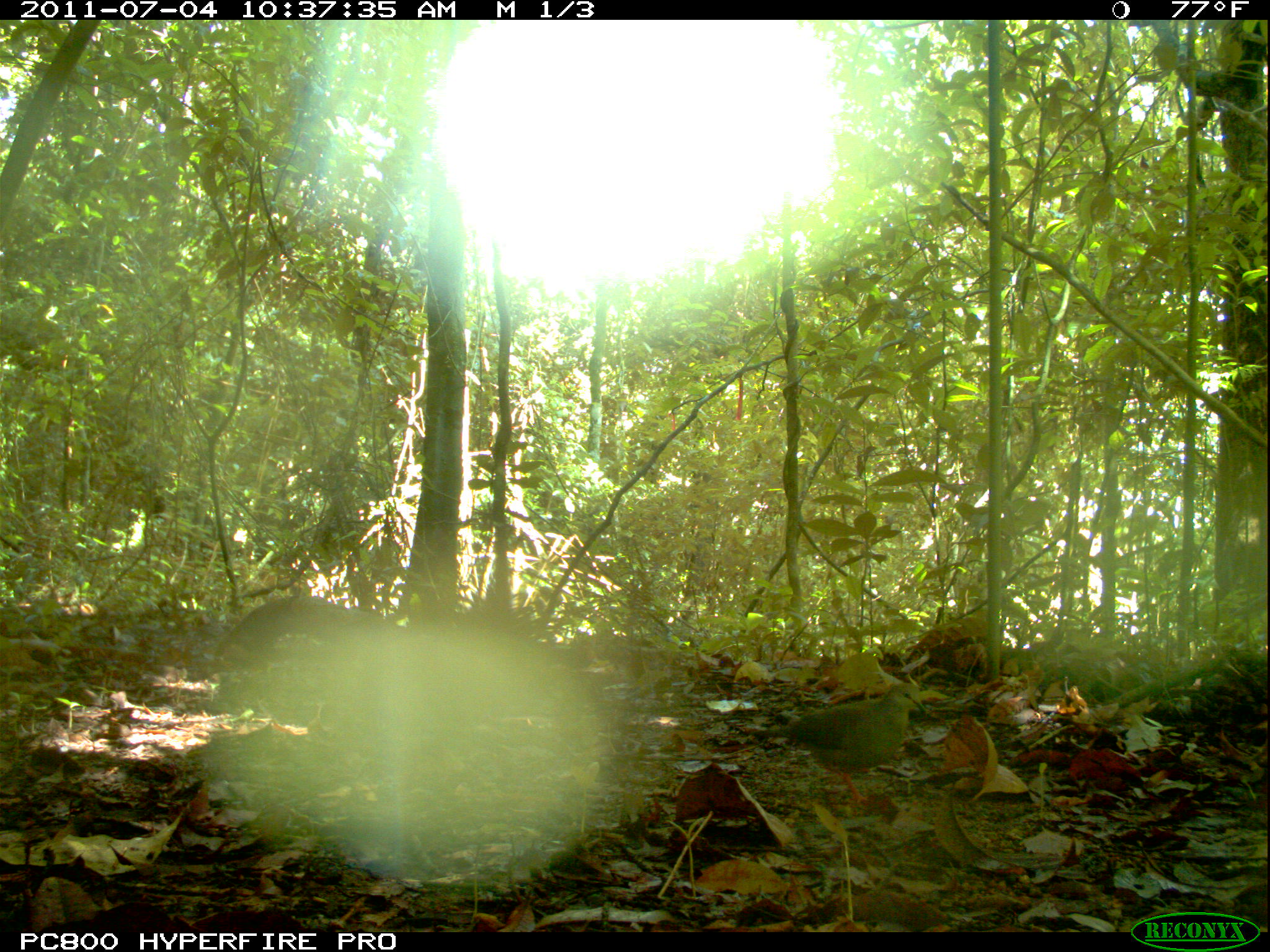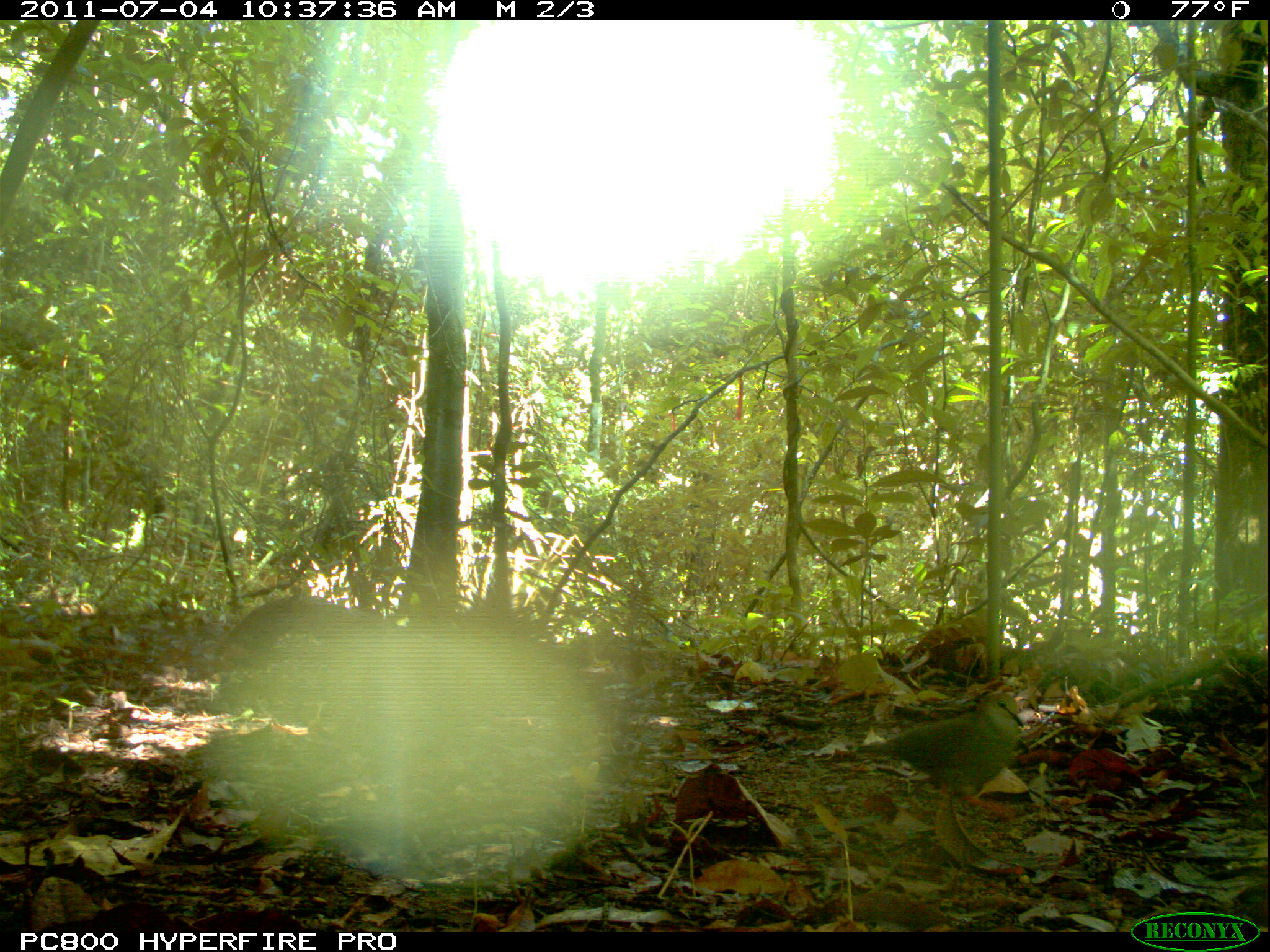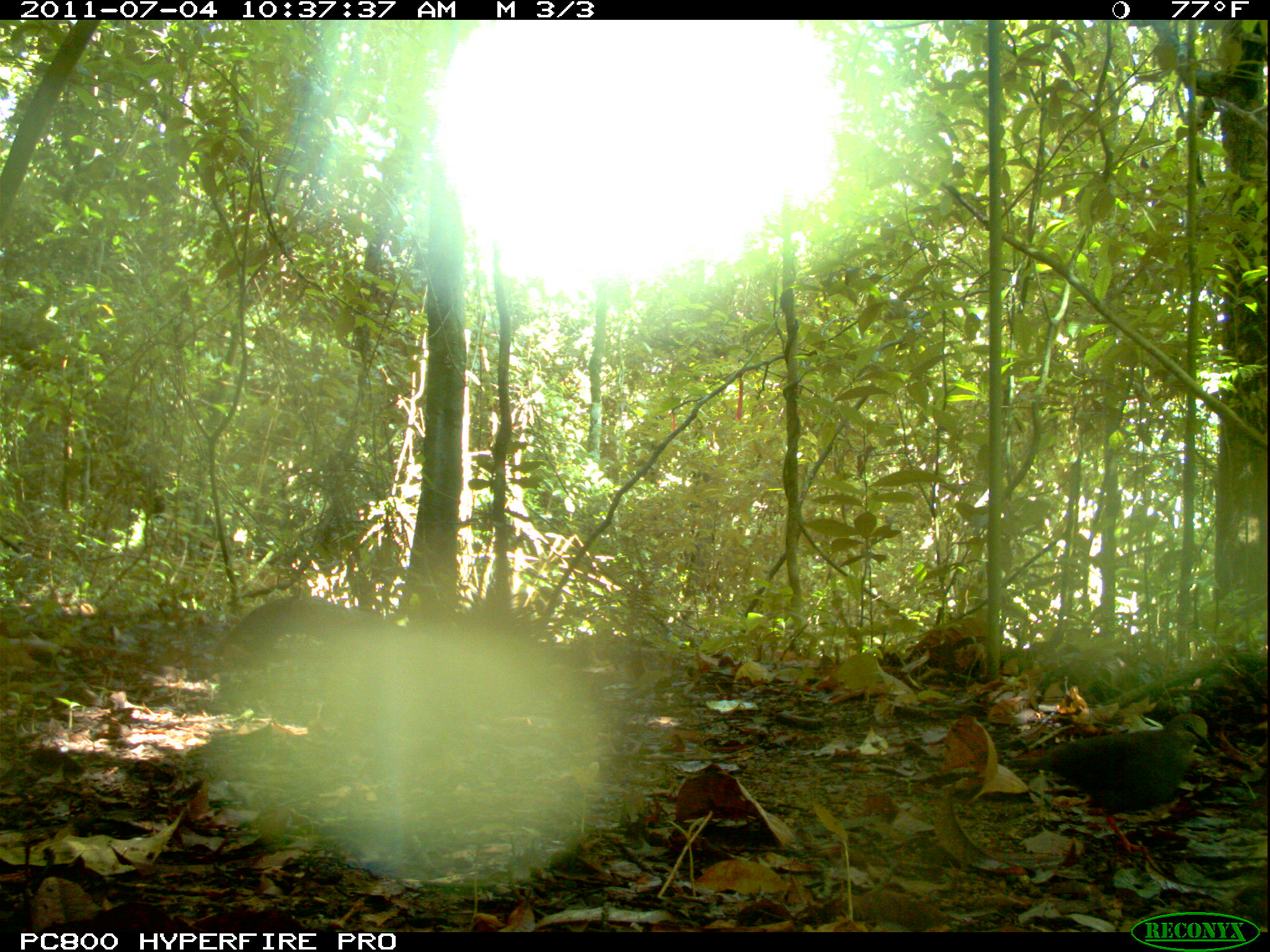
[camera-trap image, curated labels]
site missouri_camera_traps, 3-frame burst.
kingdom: Animalia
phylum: Chordata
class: Aves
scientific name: Aves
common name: bird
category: bird spec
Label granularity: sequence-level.